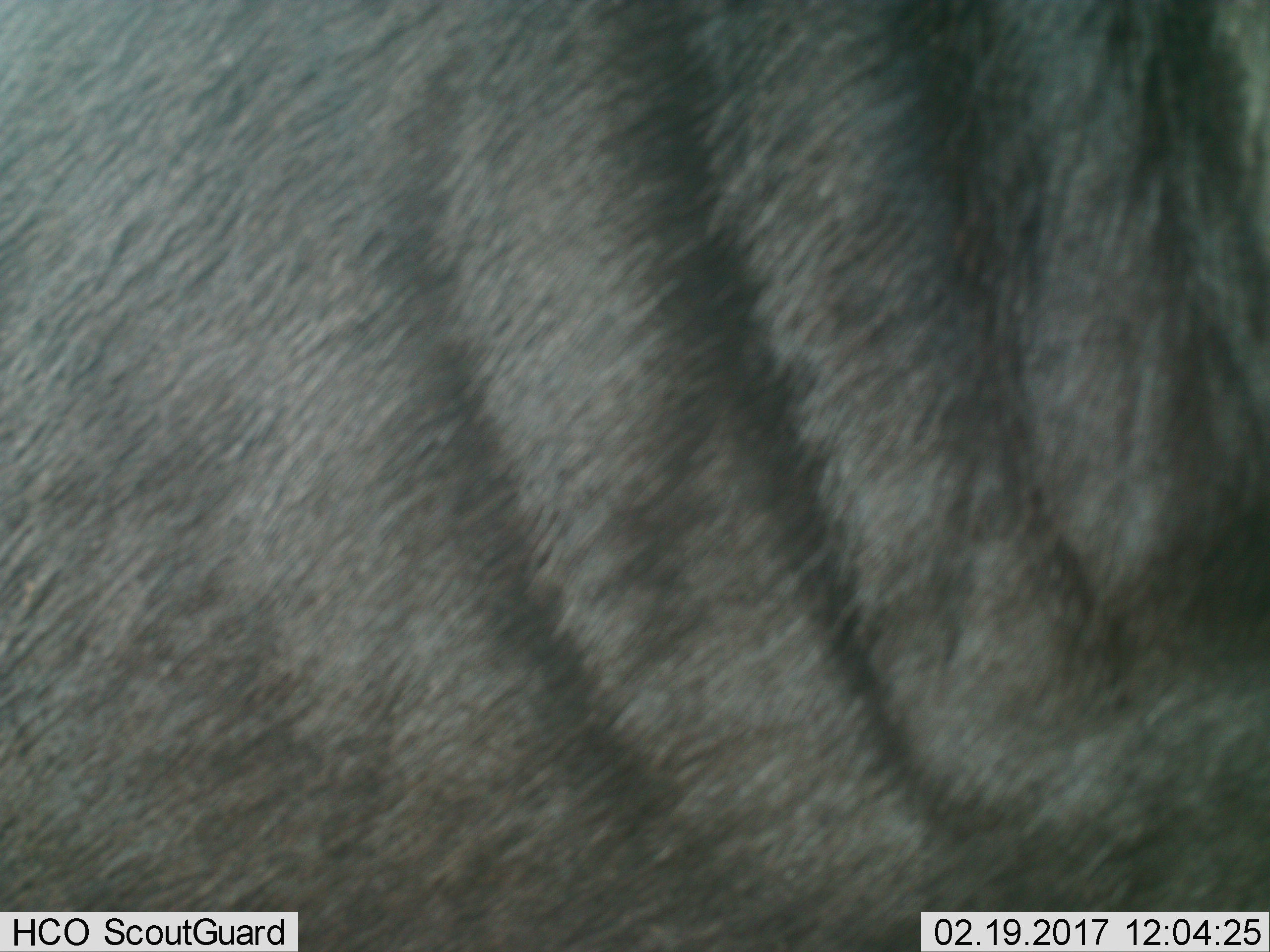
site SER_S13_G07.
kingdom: Animalia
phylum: Chordata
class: Mammalia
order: Artiodactyla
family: Bovidae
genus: Connochaetes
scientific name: Connochaetes taurinus taurinus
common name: blue wildebeest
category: wildebeestblue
Wildebeestblue (blue wildebeest) (Connochaetes taurinus taurinus), count 1. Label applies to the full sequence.